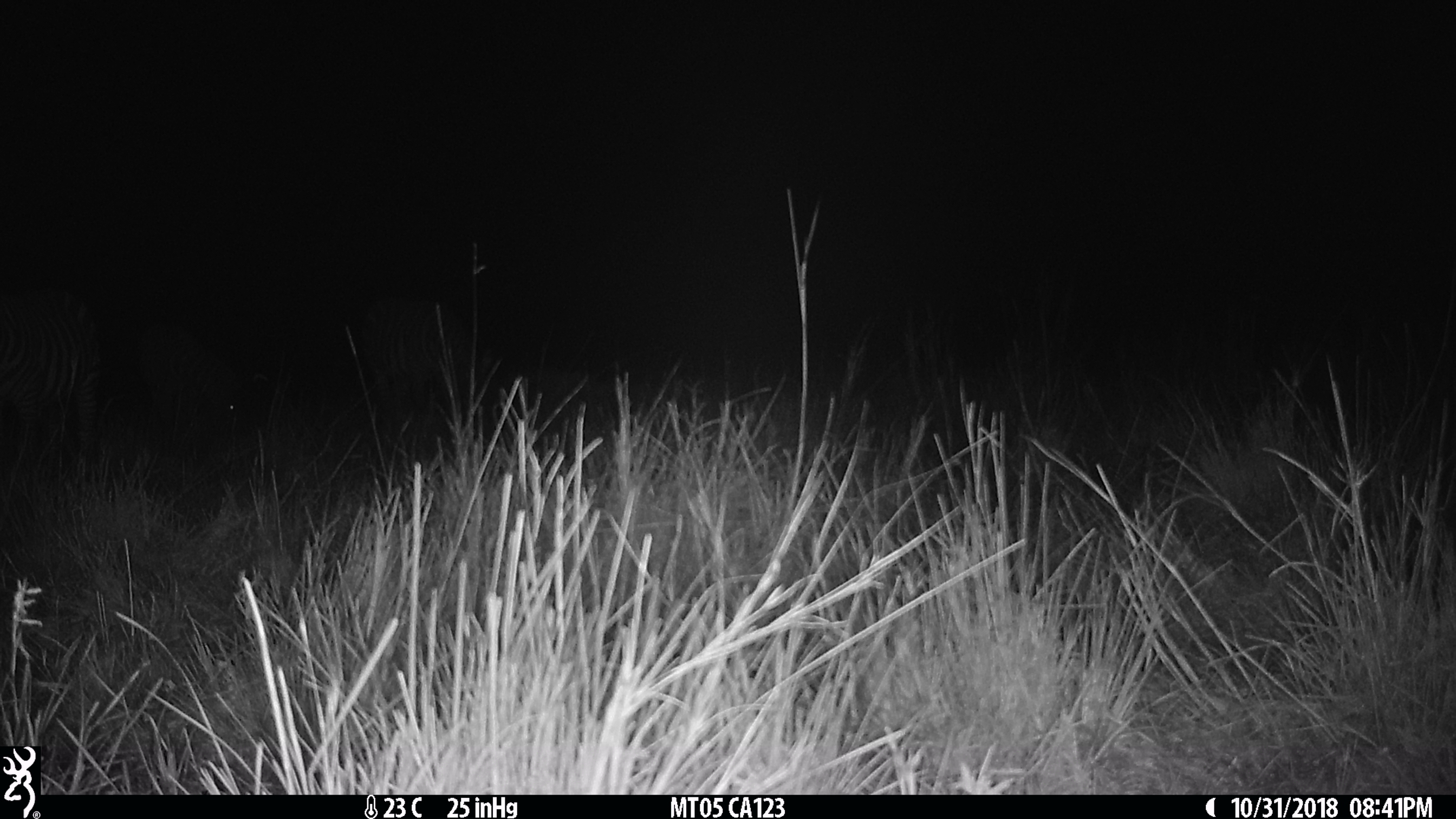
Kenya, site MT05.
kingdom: Animalia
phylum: Chordata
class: Mammalia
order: Perissodactyla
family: Equidae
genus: Equus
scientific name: Equus quagga burchellii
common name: burchell's zebra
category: zebra